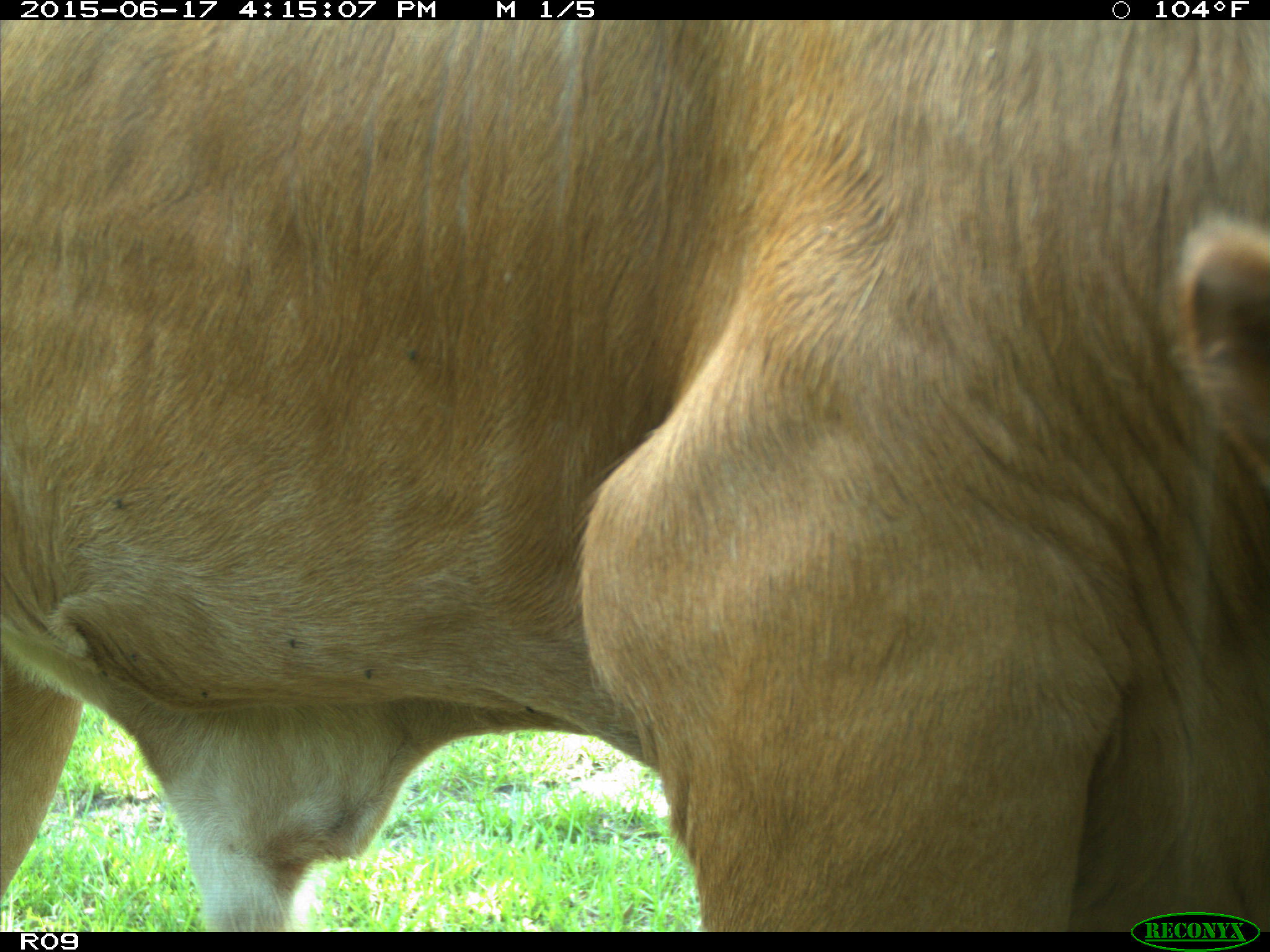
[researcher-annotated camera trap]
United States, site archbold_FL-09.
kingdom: Animalia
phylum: Chordata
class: Mammalia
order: Artiodactyla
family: Bovidae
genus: Bos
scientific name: Bos taurus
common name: domestic cow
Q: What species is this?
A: Bos taurus (domestic cow).